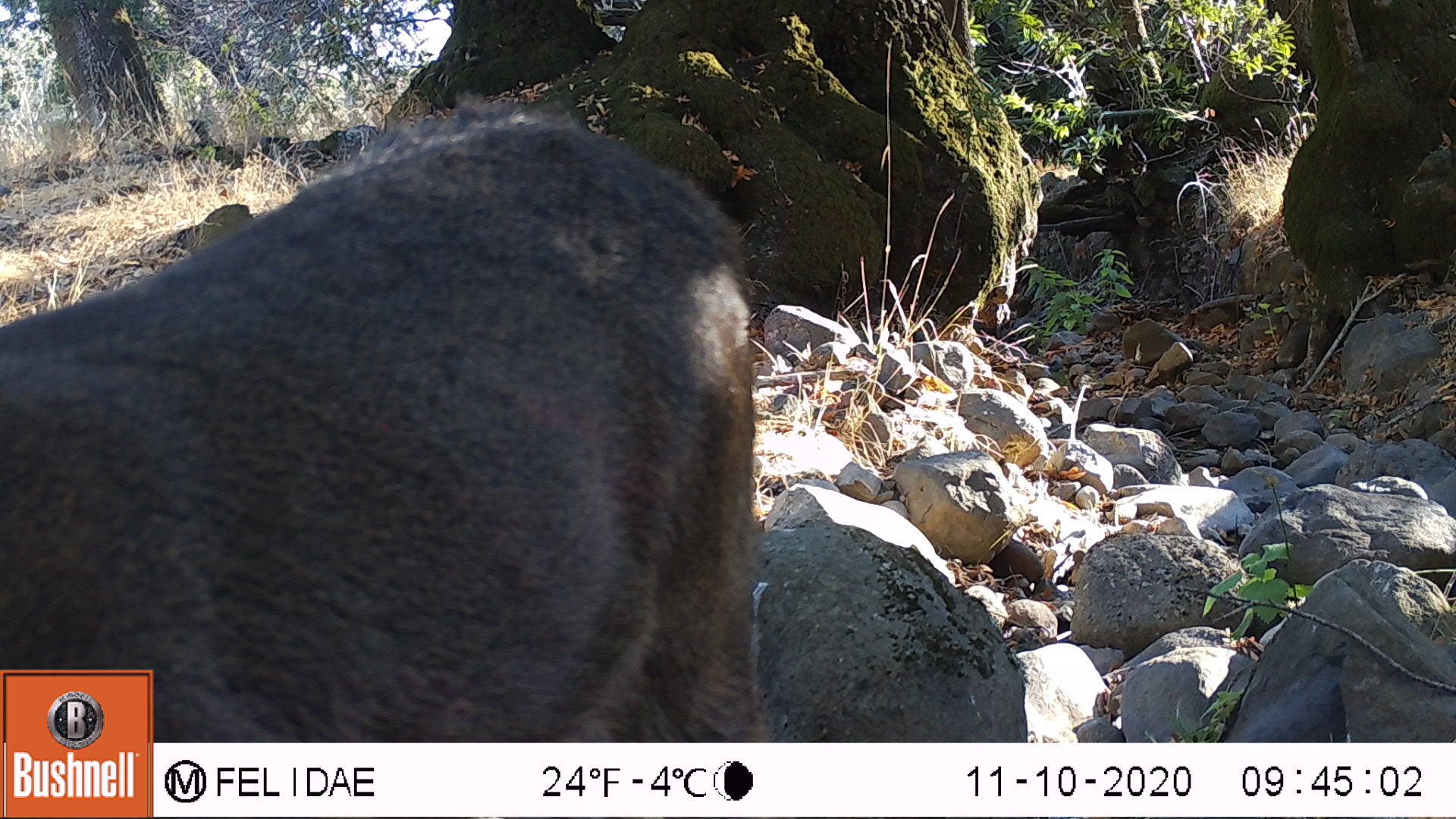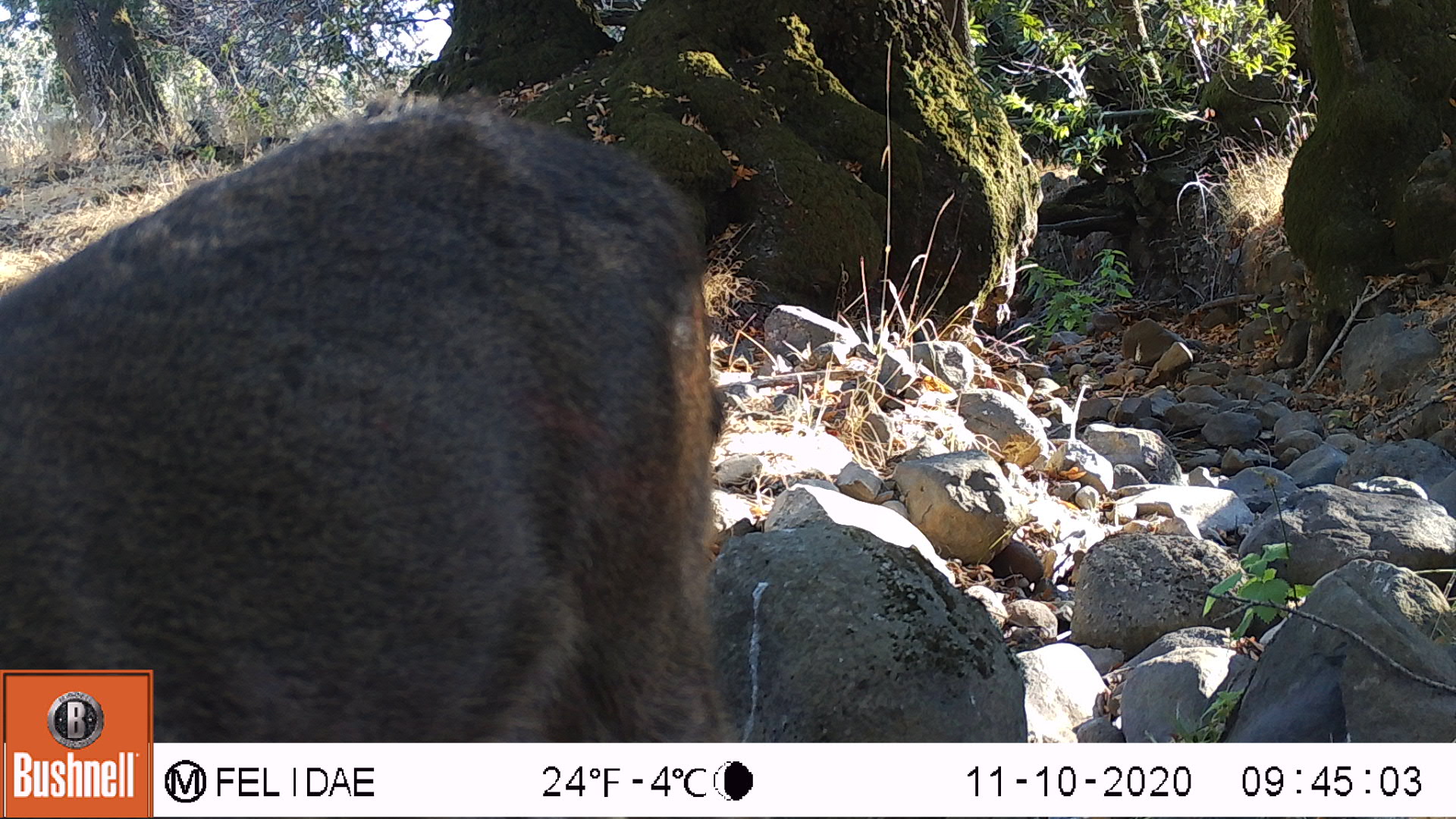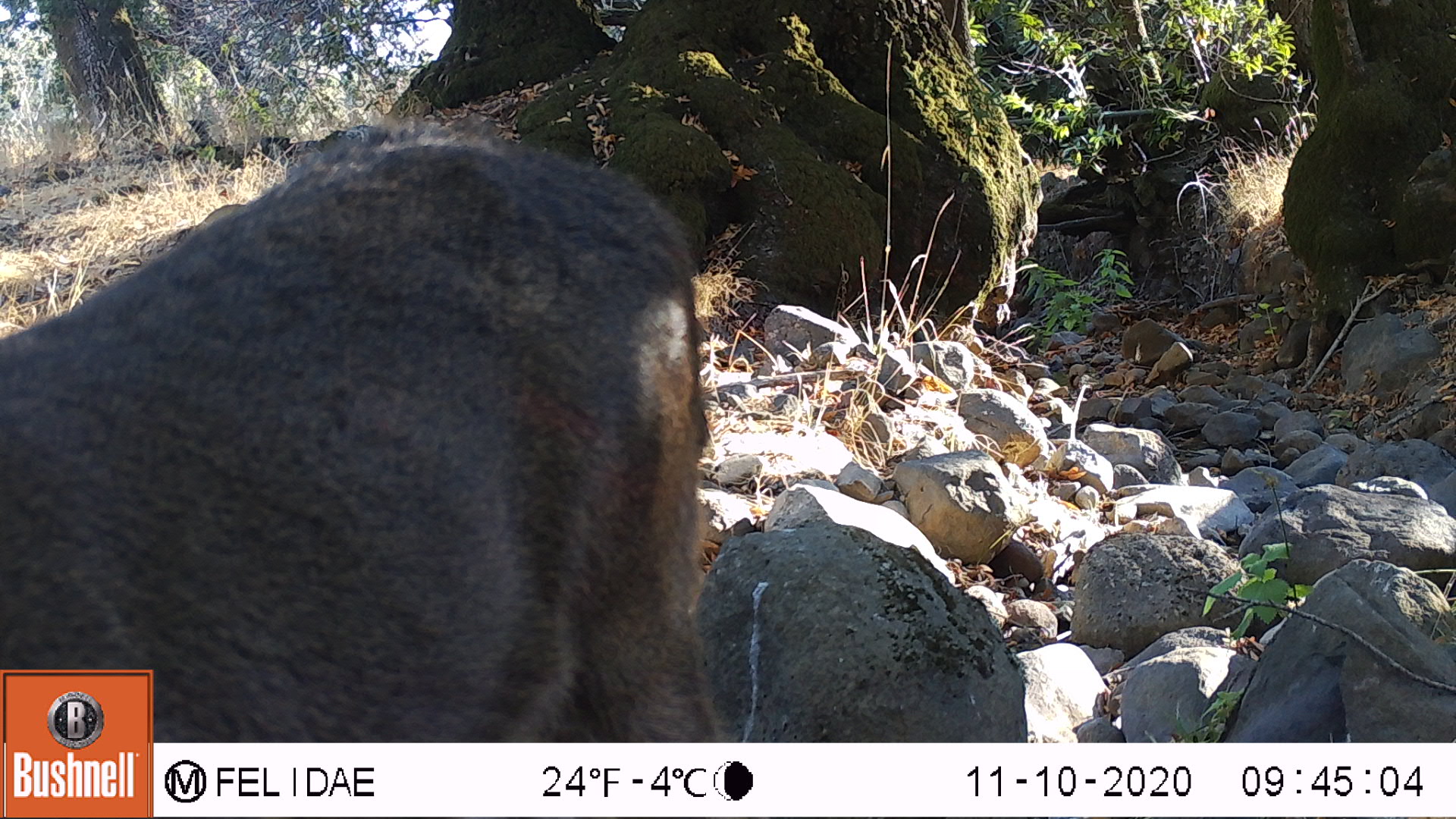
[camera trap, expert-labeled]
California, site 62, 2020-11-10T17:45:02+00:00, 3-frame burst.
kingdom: Animalia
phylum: Chordata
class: Mammalia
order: Artiodactyla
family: Cervidae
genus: Odocoileus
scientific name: Odocoileus hemionus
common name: mule deer